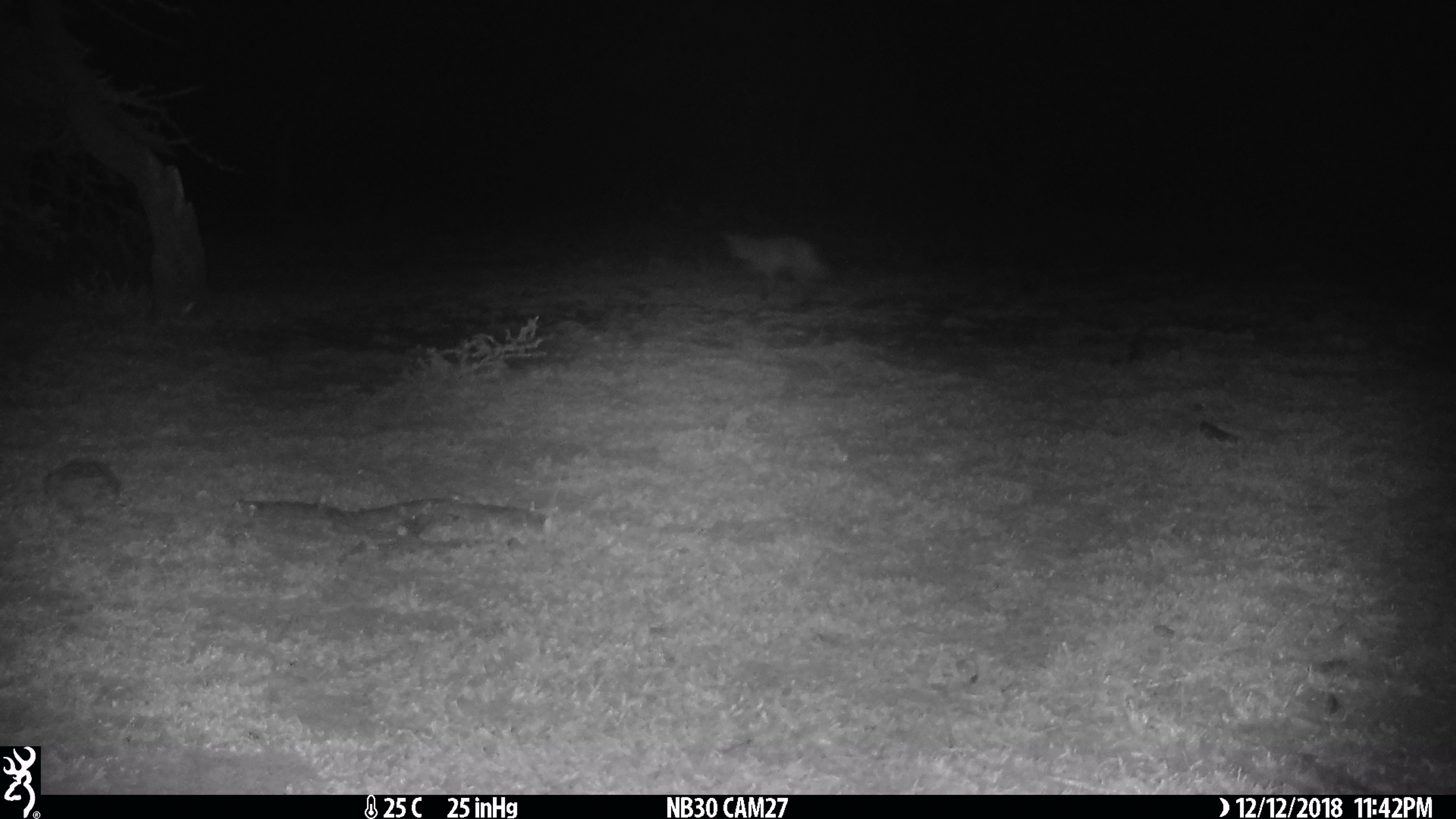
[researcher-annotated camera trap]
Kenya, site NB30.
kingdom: Animalia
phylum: Chordata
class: Mammalia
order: Carnivora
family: Canidae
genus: Otocyon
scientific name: Otocyon megalotis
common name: bat-eared fox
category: bateared fox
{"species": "bateared fox (bat-eared fox) (Otocyon megalotis)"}